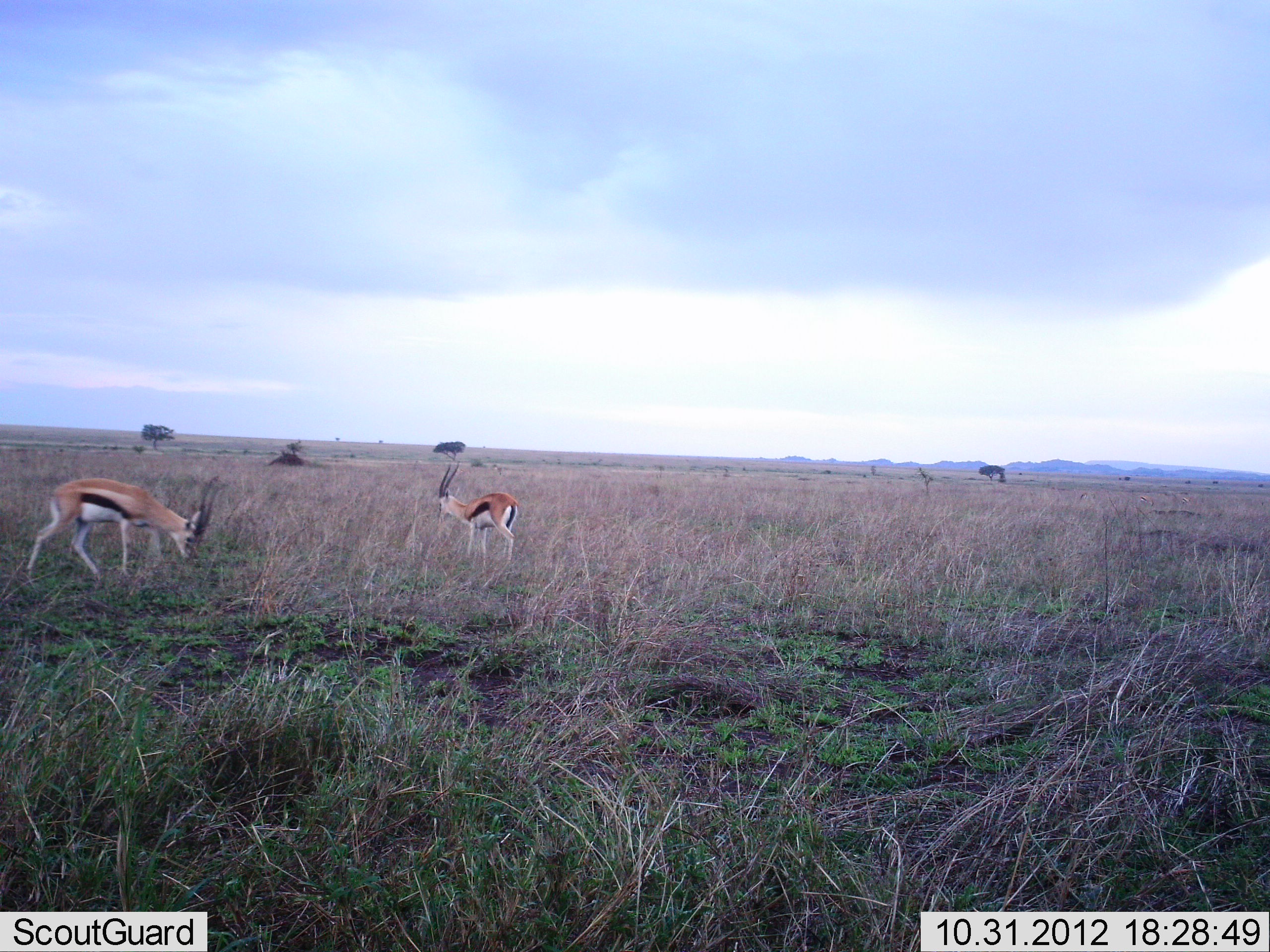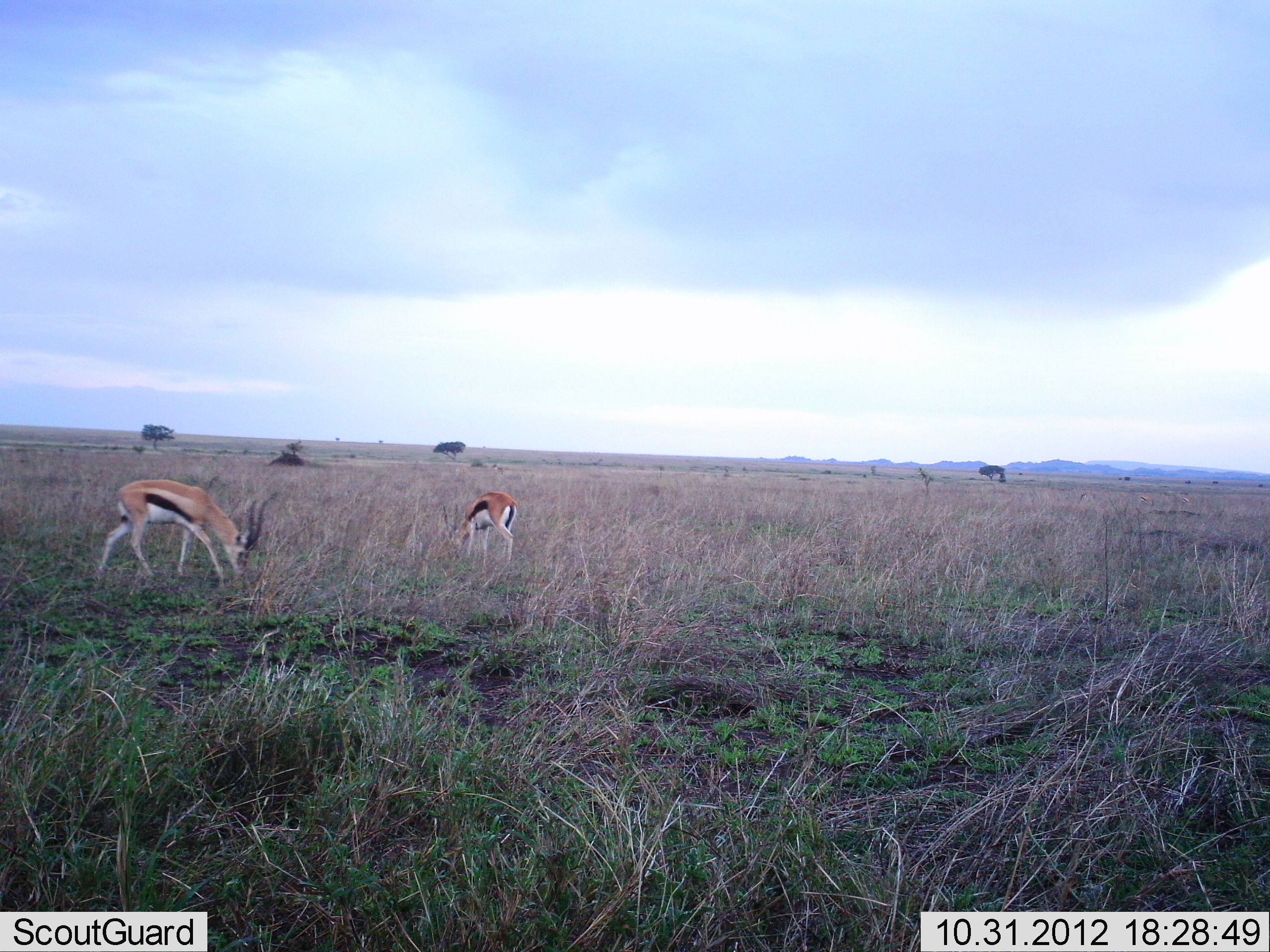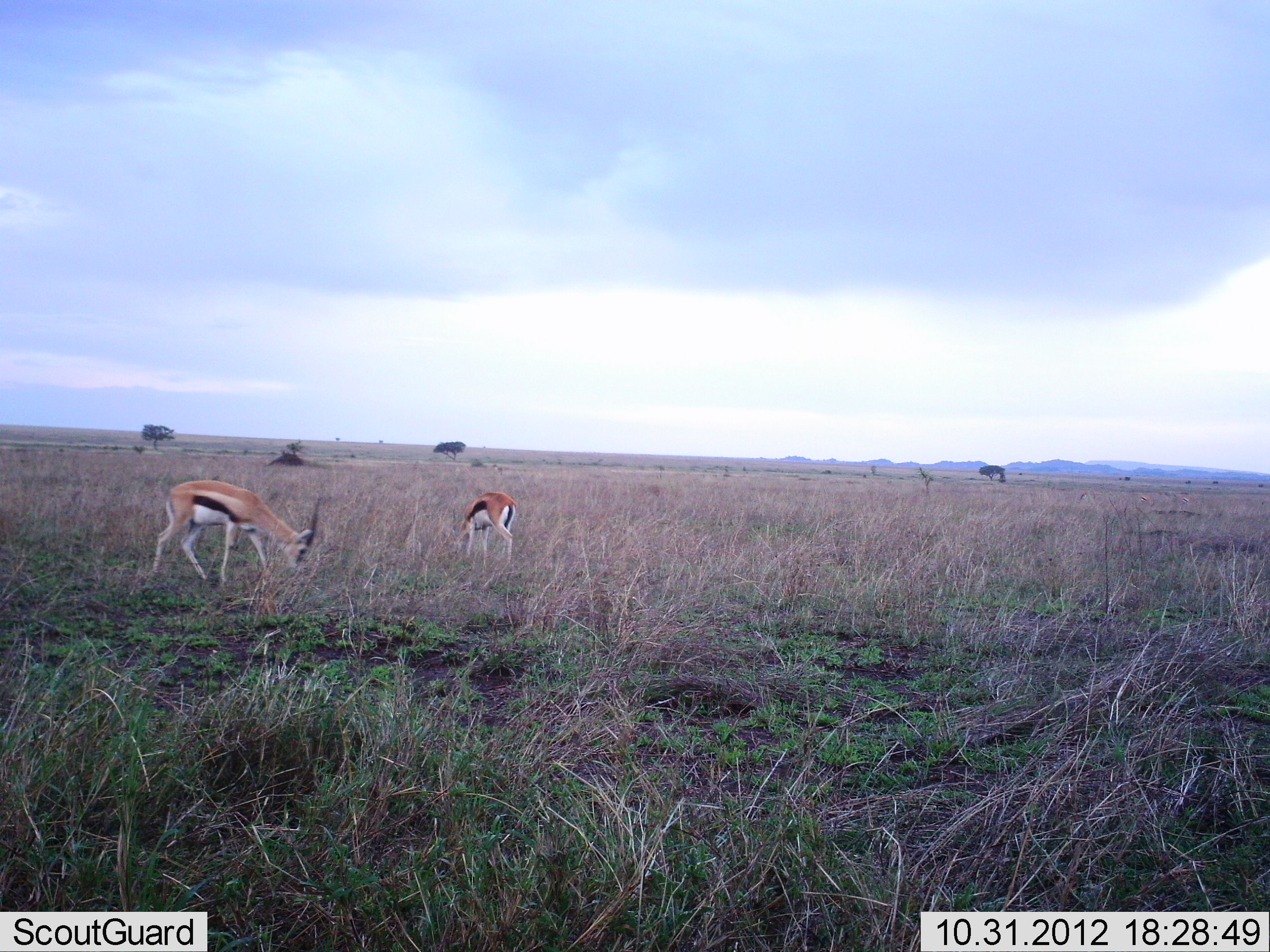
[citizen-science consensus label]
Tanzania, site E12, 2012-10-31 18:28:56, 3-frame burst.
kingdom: Animalia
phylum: Chordata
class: Mammalia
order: Artiodactyla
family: Bovidae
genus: Eudorcas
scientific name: Eudorcas thomsonii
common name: thomson's gazelle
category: gazellethomsons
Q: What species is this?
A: Gazellethomsons (thomson's gazelle) (Eudorcas thomsonii).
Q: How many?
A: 2.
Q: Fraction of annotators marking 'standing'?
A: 30%.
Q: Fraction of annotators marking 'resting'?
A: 0%.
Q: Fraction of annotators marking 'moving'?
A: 40%.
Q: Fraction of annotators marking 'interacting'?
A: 0%.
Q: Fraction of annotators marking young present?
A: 0%.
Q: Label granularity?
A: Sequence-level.